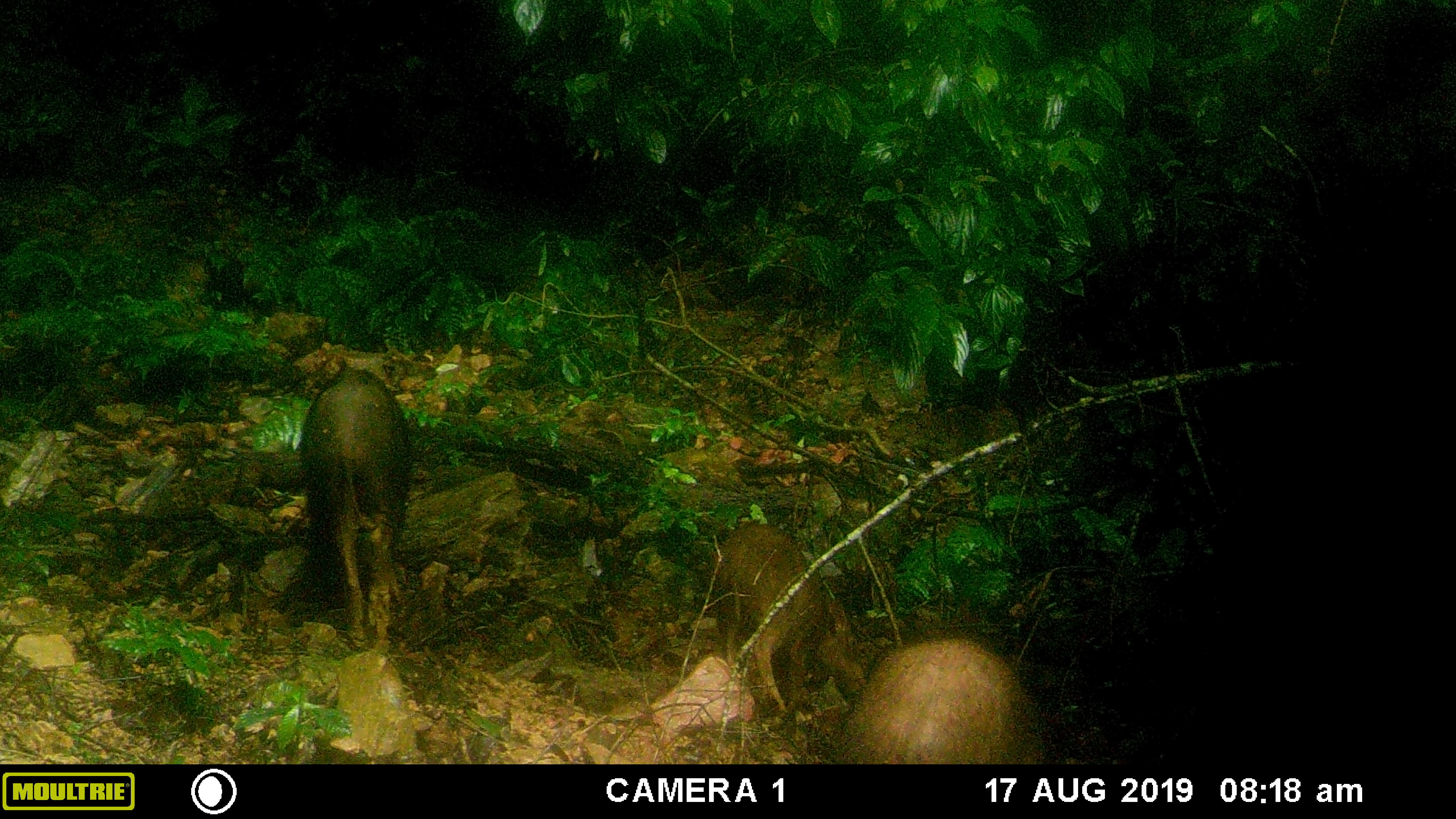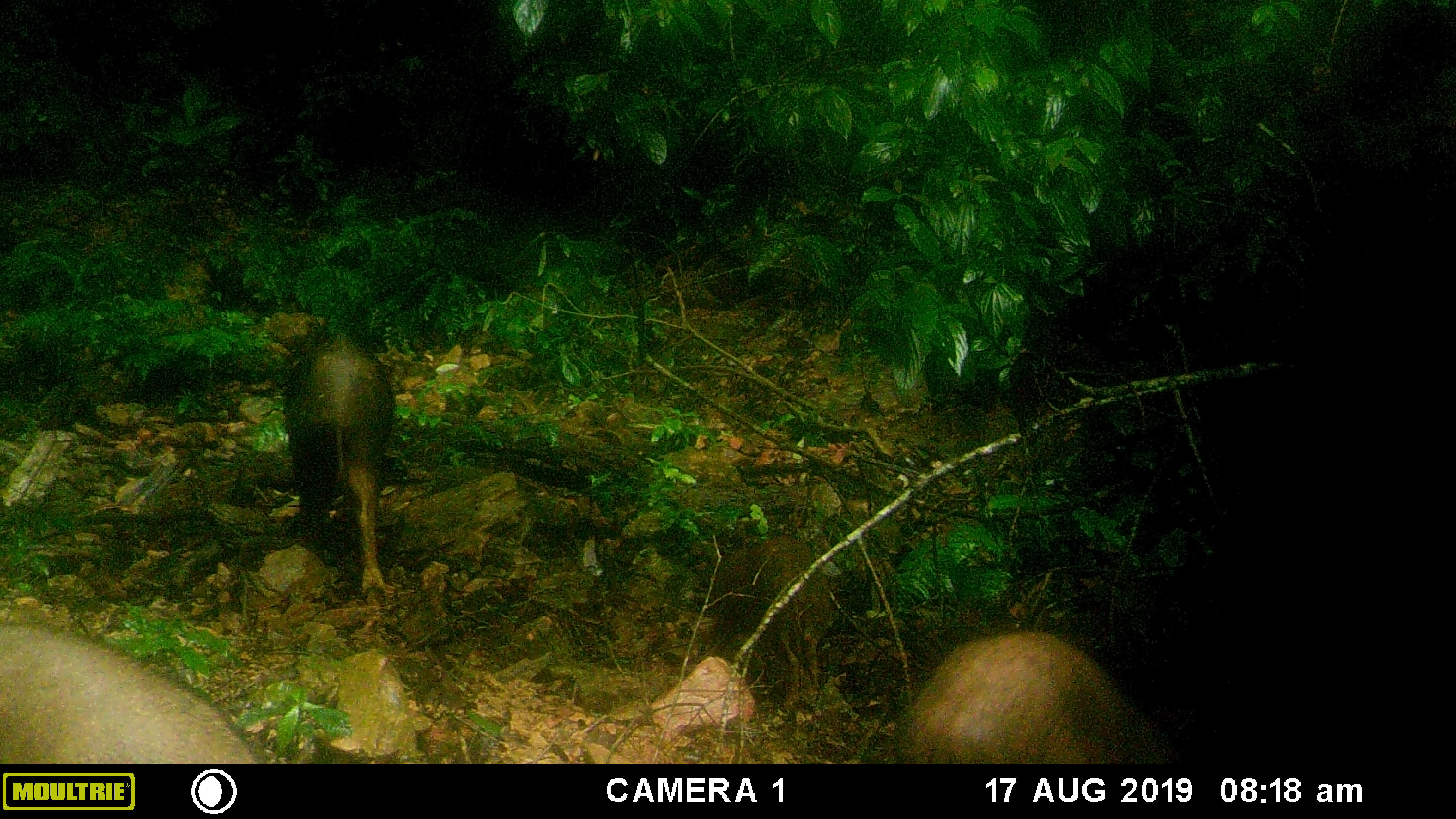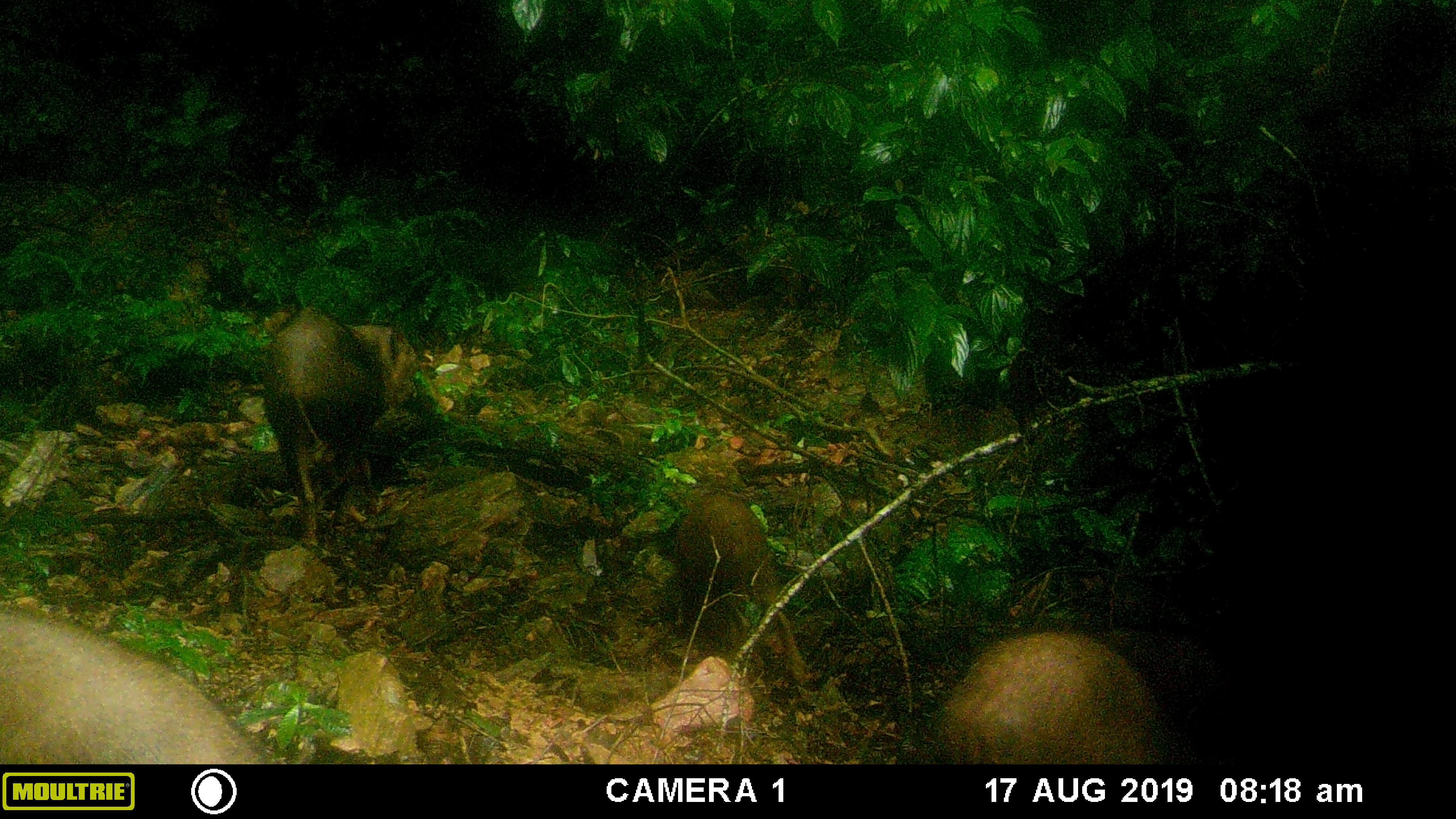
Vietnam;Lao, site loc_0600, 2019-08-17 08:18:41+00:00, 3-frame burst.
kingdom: Animalia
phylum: Chordata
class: Mammalia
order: Artiodactyla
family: Suidae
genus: Sus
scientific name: Sus scrofa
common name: eurasian wild pig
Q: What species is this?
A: Eurasian wild pig (Sus scrofa).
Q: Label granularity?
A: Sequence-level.